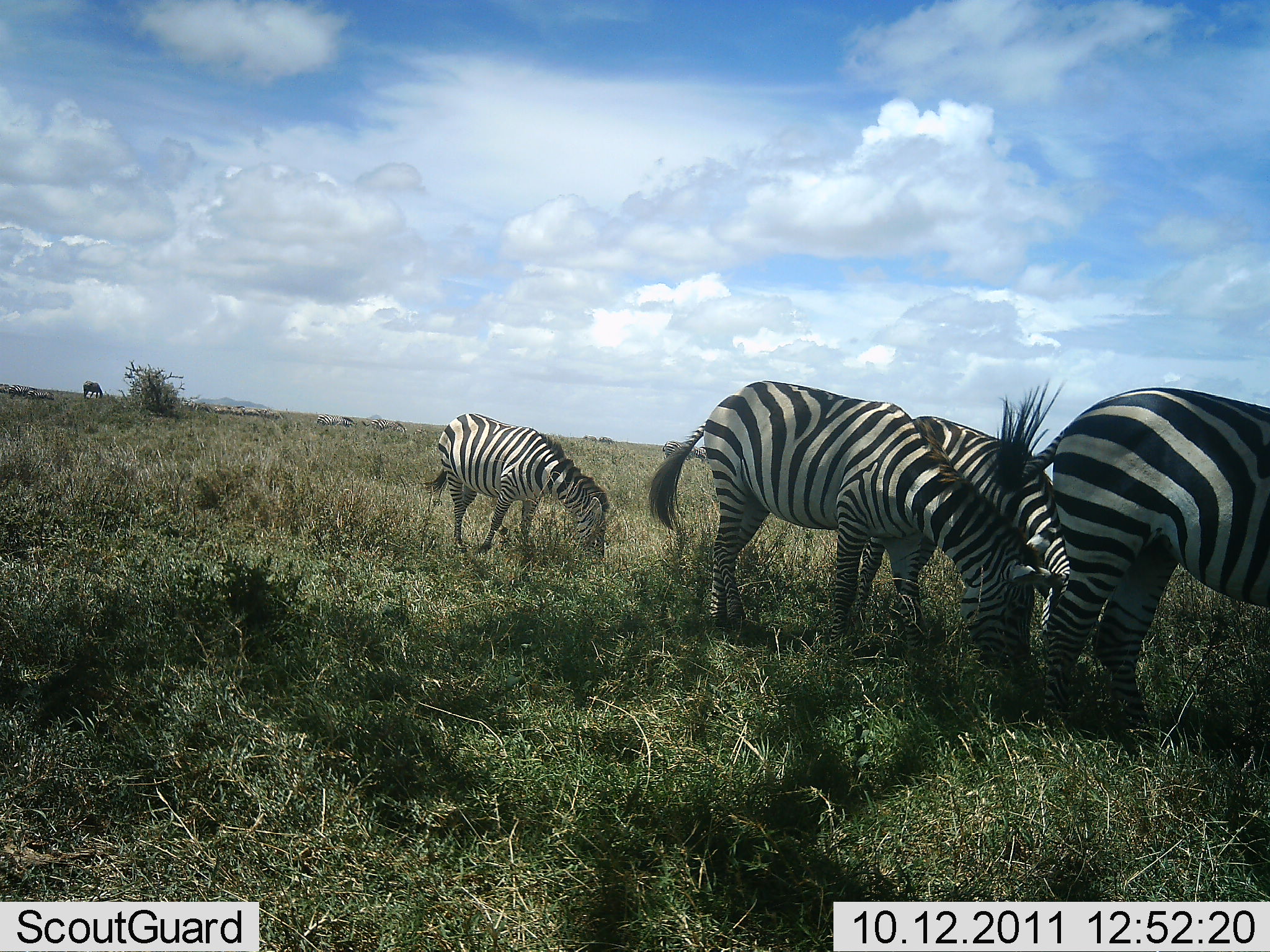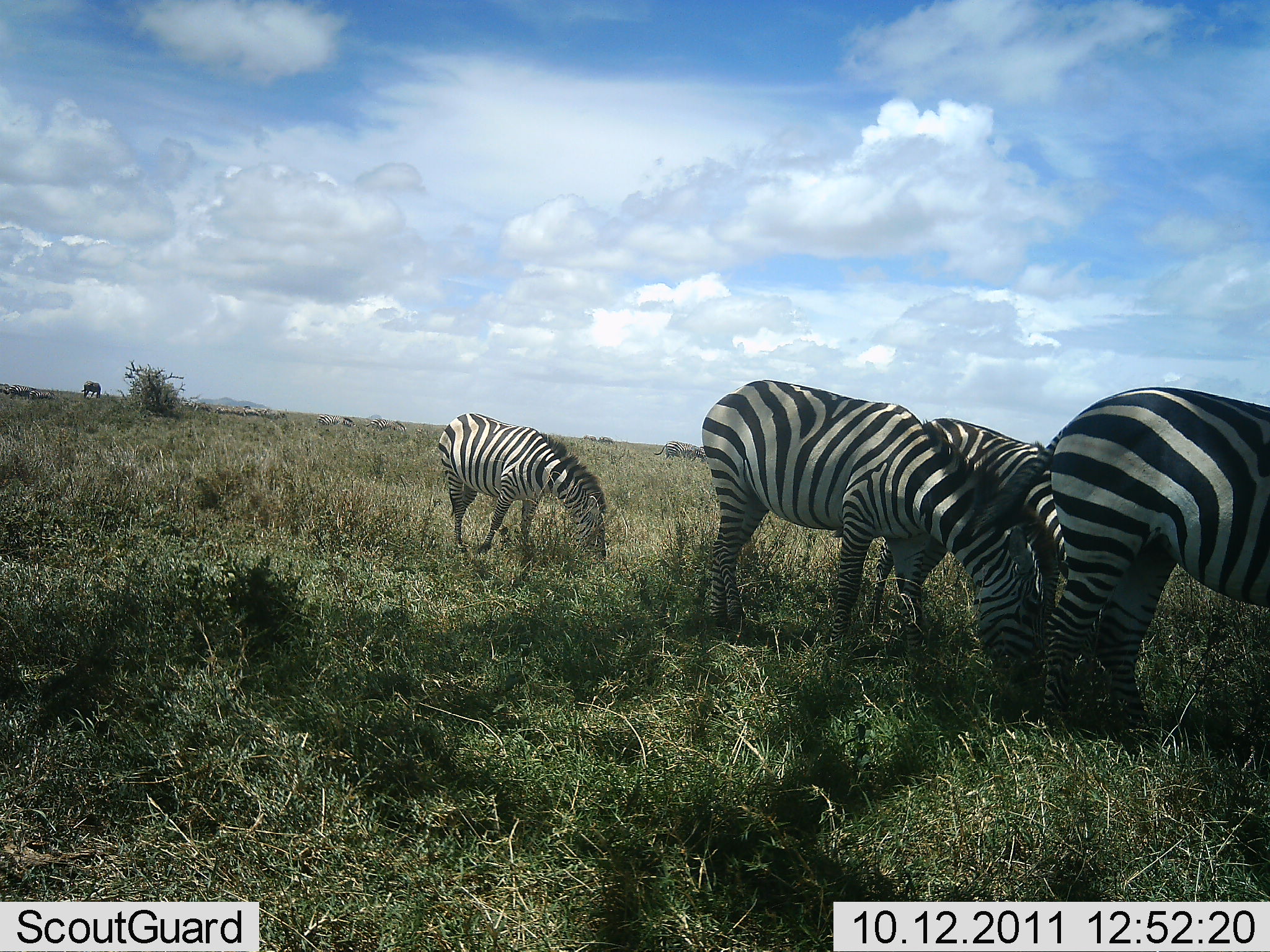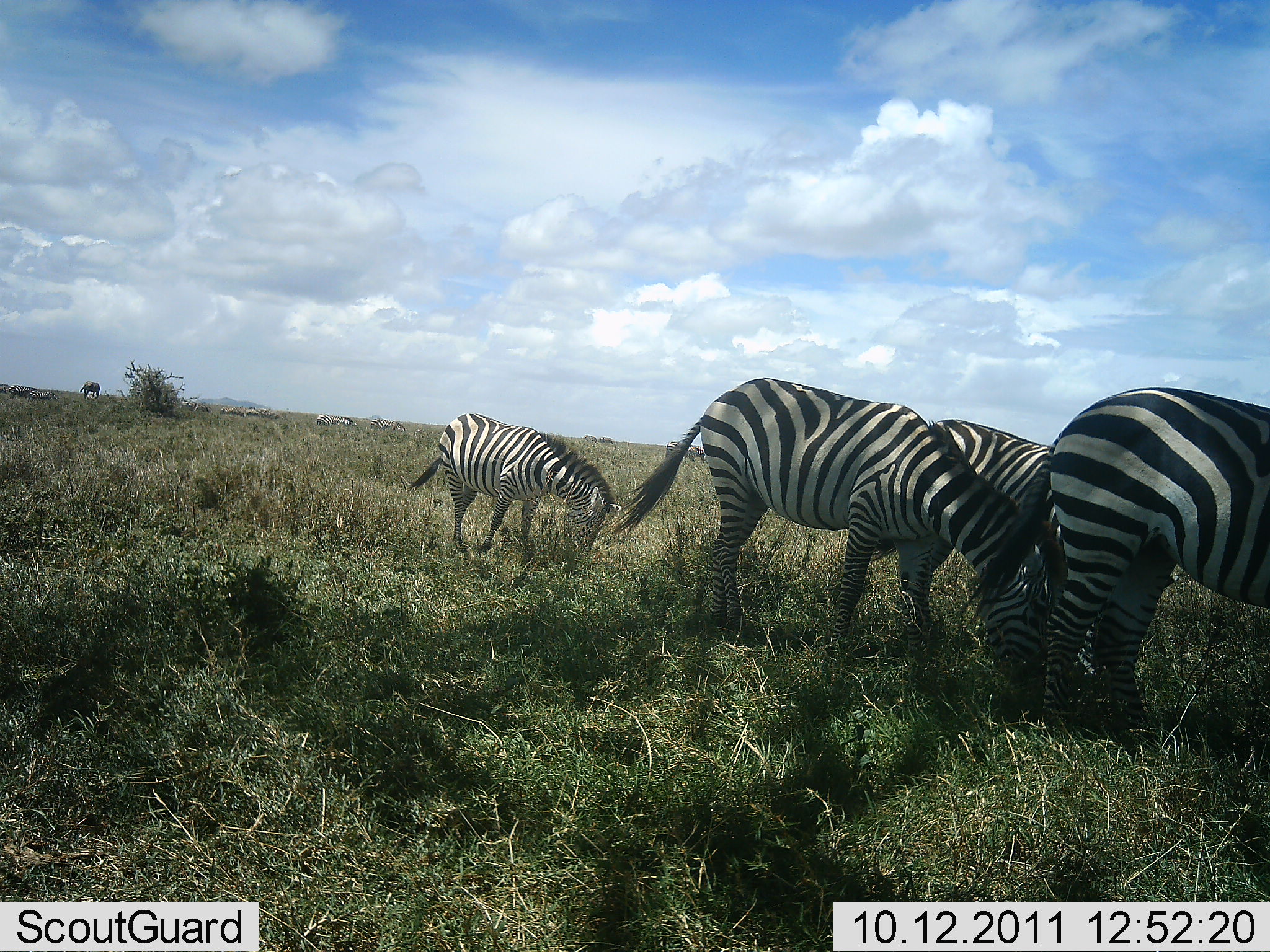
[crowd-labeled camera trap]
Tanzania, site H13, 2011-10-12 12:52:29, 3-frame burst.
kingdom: Animalia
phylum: Chordata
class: Mammalia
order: Perissodactyla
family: Equidae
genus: Equus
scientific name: Equus quagga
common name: plains zebra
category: zebra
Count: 4.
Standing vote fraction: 38%.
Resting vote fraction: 0%.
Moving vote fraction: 0%.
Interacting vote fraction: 0%.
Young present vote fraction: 0%.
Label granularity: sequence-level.